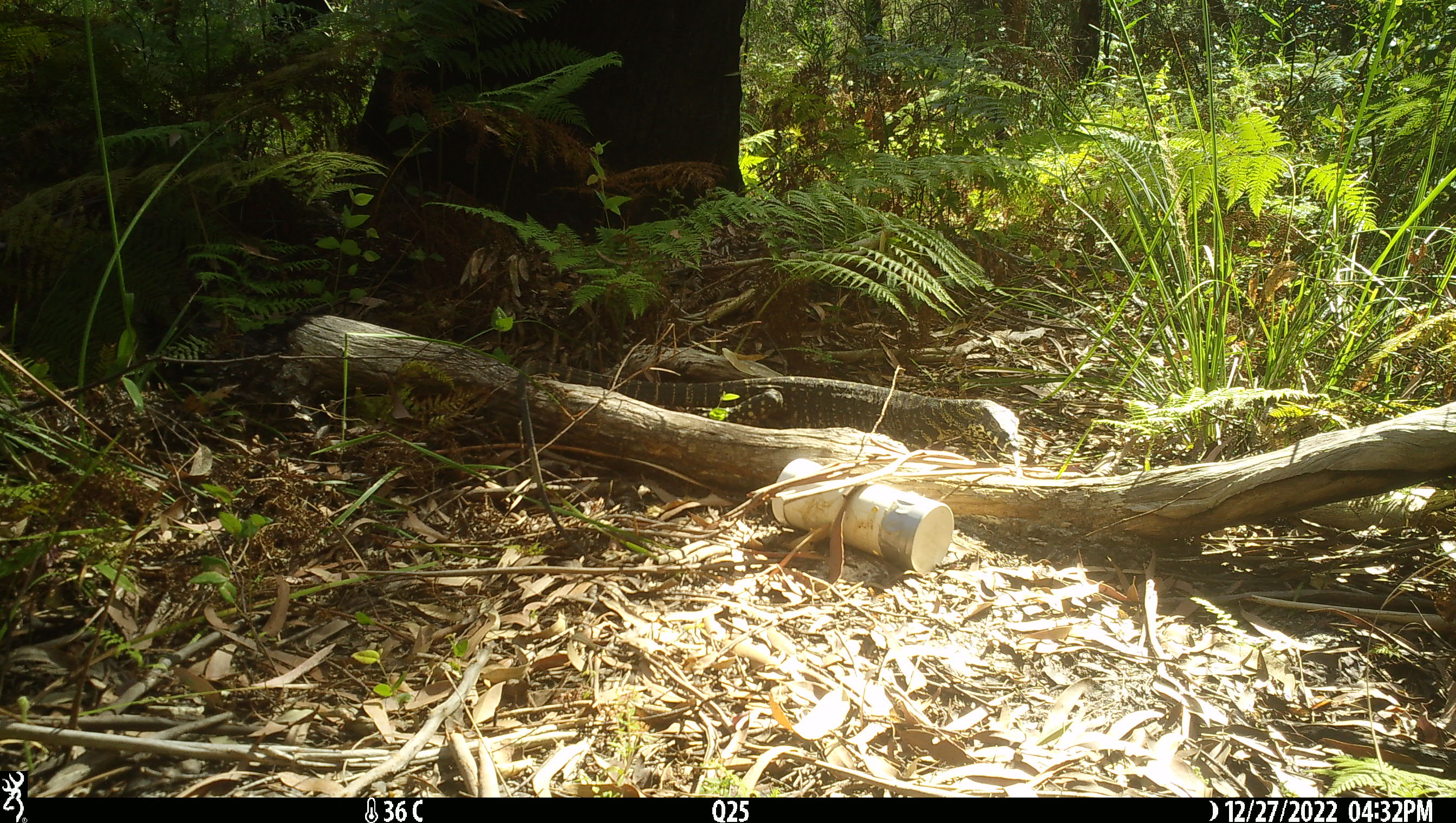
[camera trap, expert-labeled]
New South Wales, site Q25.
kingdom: Animalia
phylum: Chordata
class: Reptilia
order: Squamata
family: Varanidae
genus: Varanus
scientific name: Varanus varius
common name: lace monitor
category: goanna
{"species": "goanna (lace monitor) (Varanus varius)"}